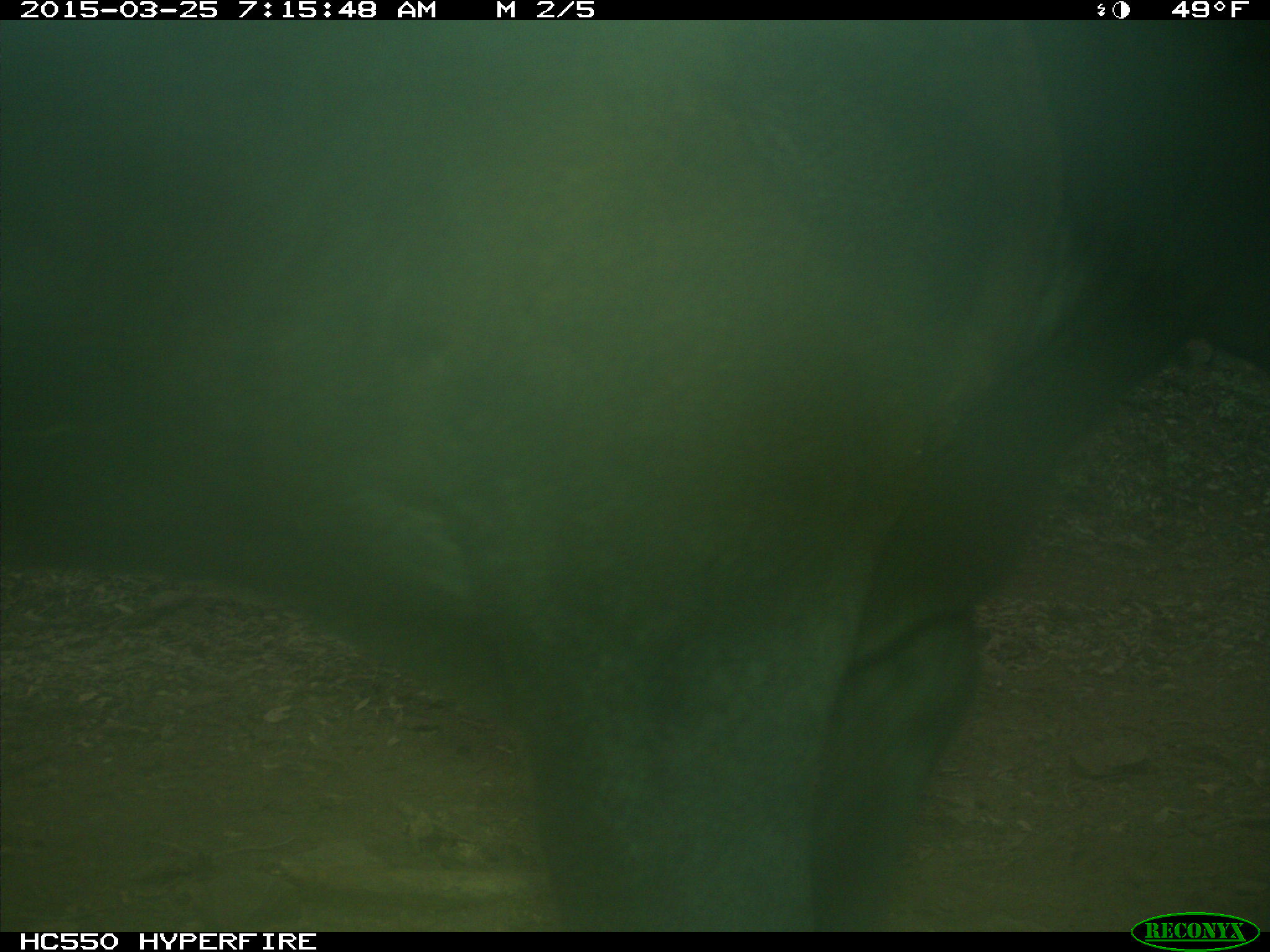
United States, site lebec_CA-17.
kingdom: Animalia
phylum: Chordata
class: Mammalia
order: Artiodactyla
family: Bovidae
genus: Bos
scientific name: Bos taurus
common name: domestic cow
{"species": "Bos taurus (domestic cow)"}